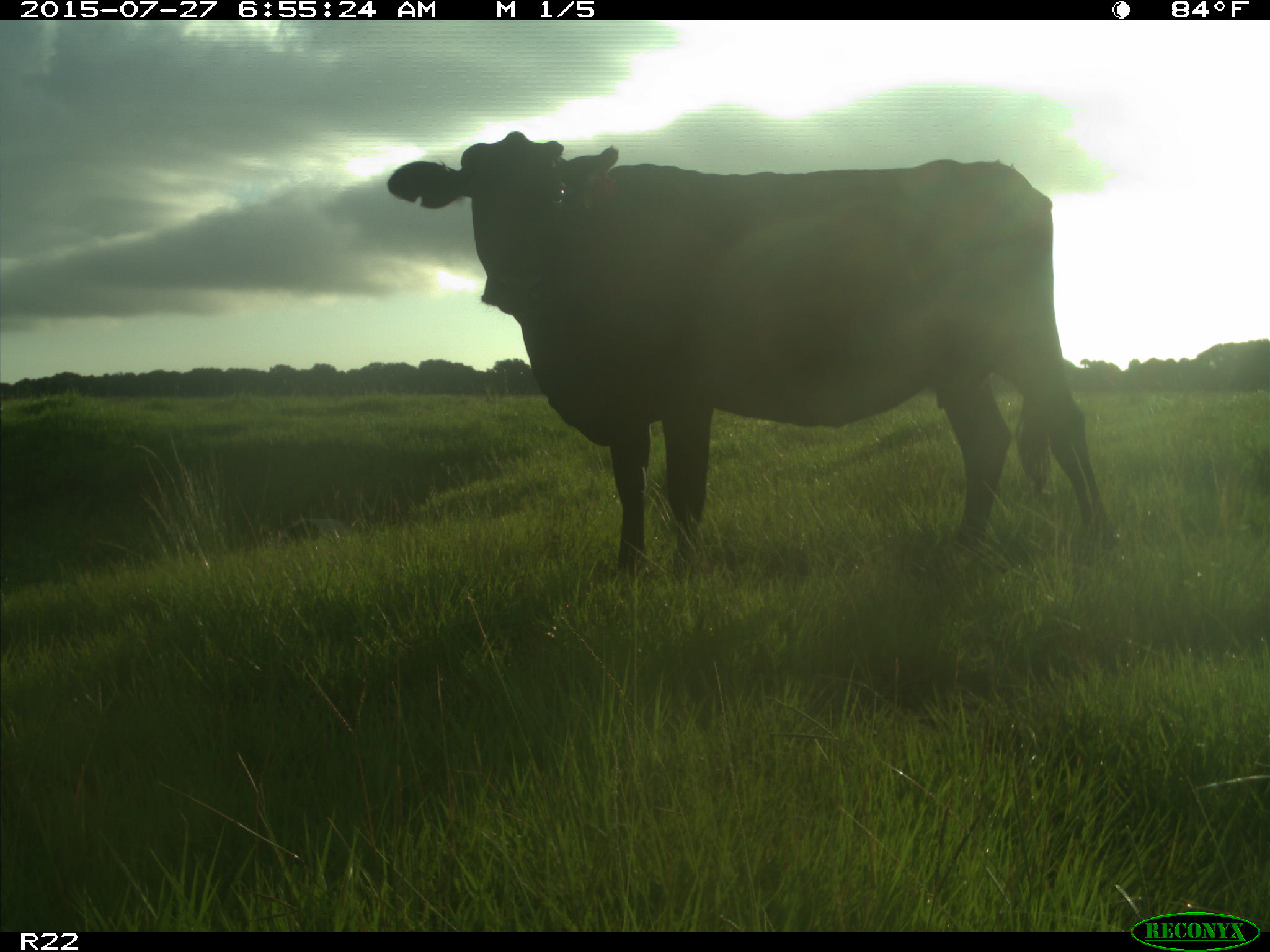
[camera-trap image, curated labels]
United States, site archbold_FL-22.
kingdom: Animalia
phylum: Chordata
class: Mammalia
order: Artiodactyla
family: Bovidae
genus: Bos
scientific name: Bos taurus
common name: domestic cow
Bos taurus (domestic cow).